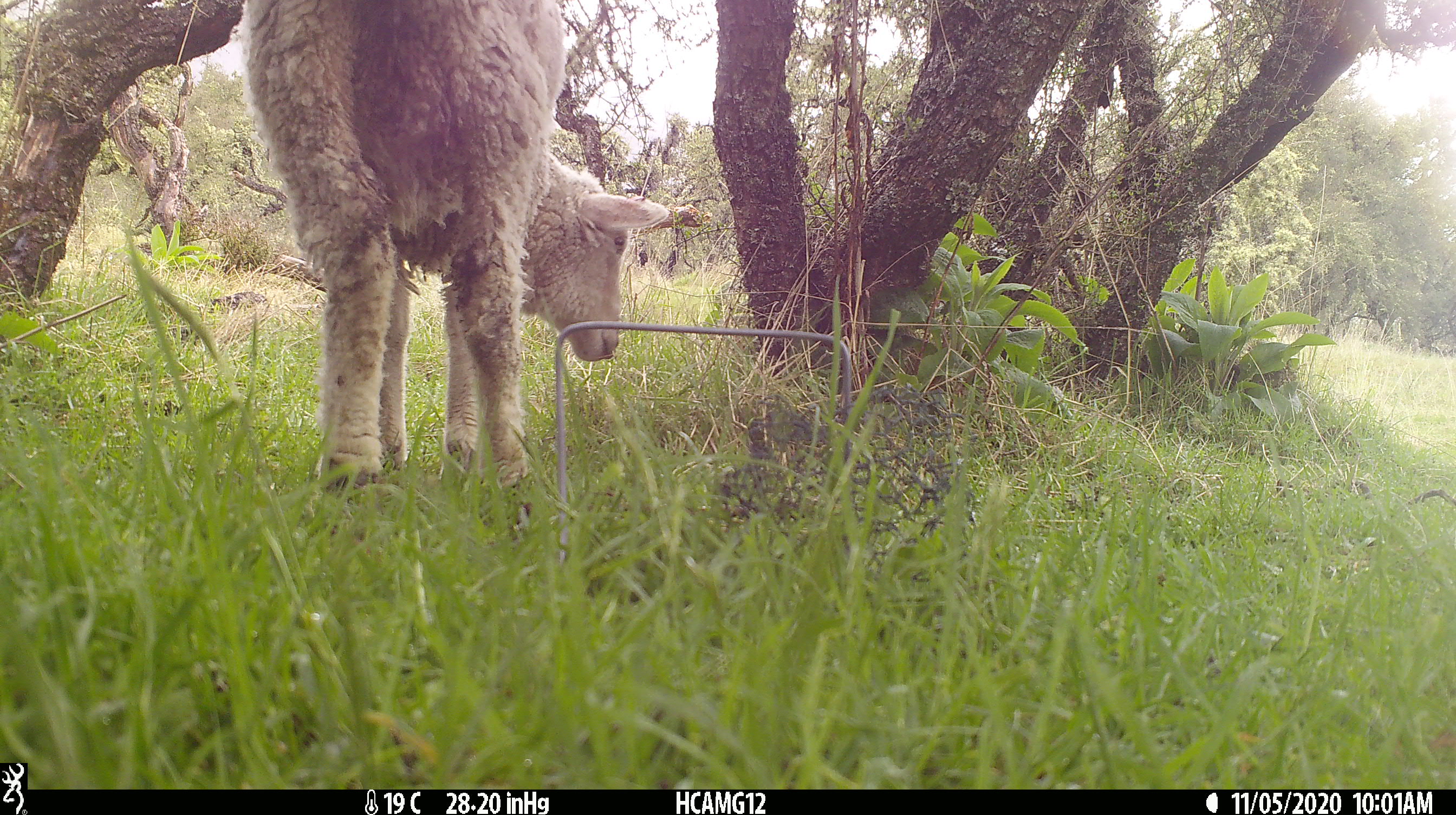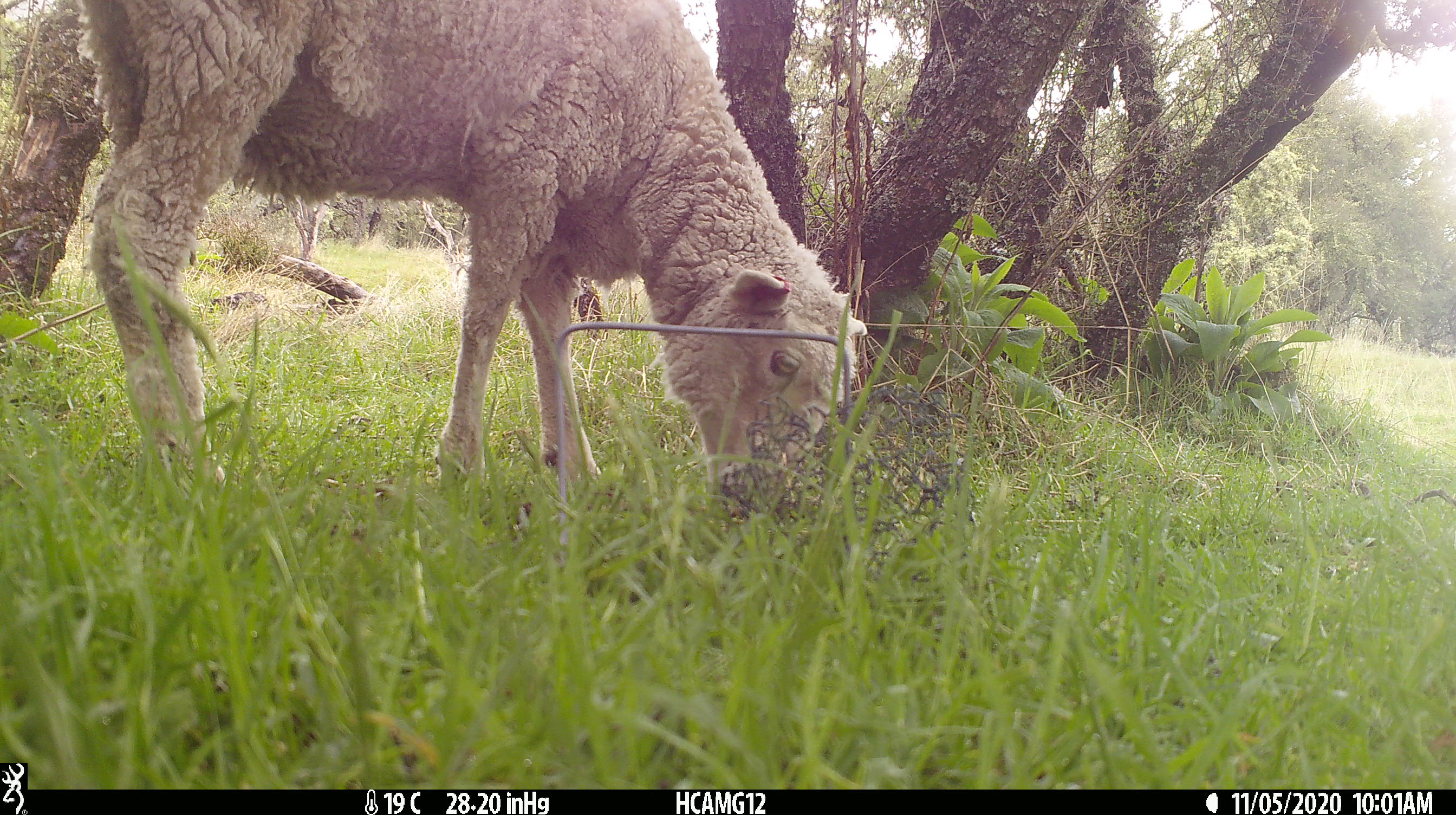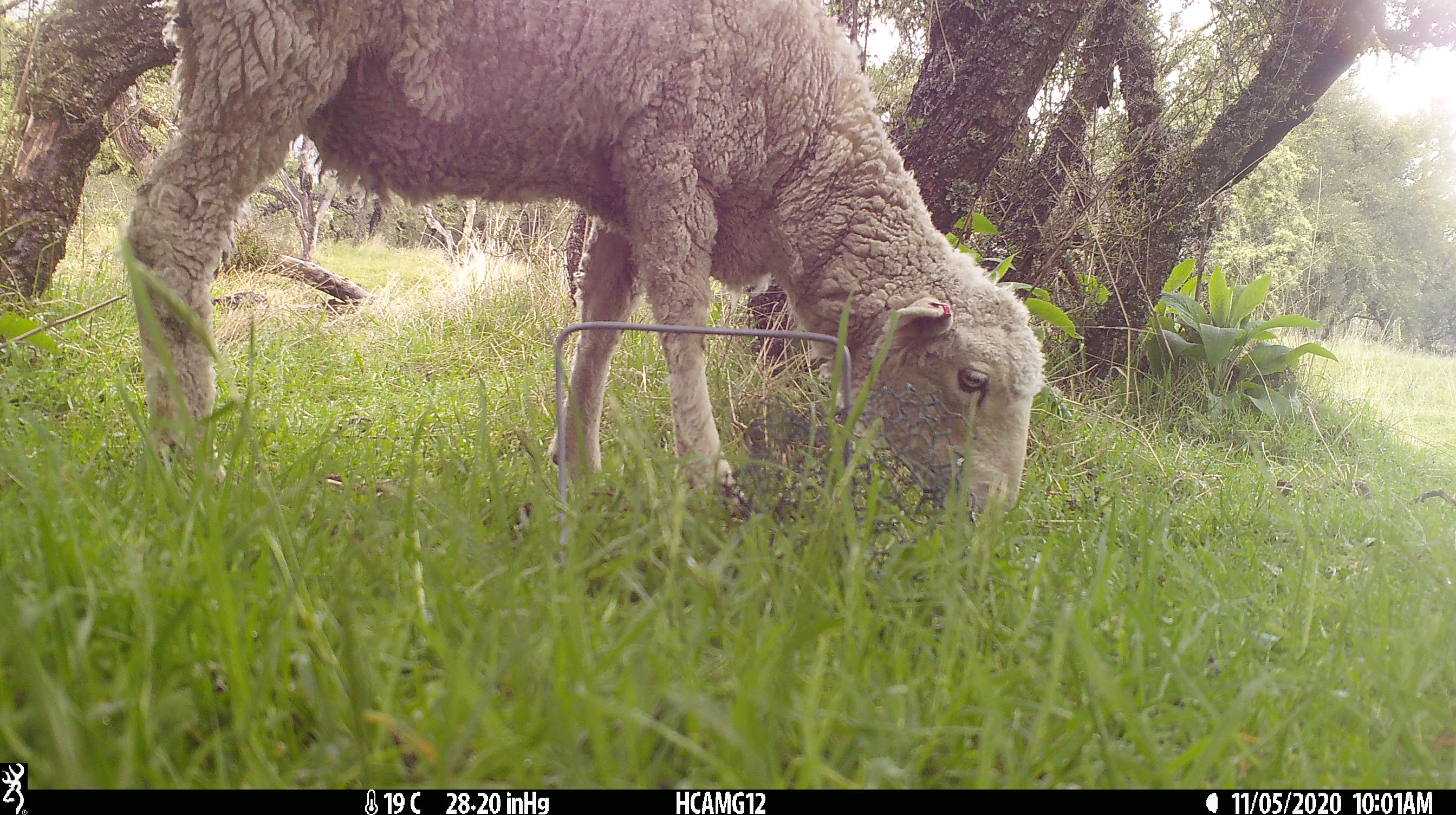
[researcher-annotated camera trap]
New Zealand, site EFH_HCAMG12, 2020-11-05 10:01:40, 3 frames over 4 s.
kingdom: Animalia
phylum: Chordata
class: Mammalia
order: Artiodactyla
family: Bovidae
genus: Ovis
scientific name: Ovis aries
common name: domestic sheep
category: sheep